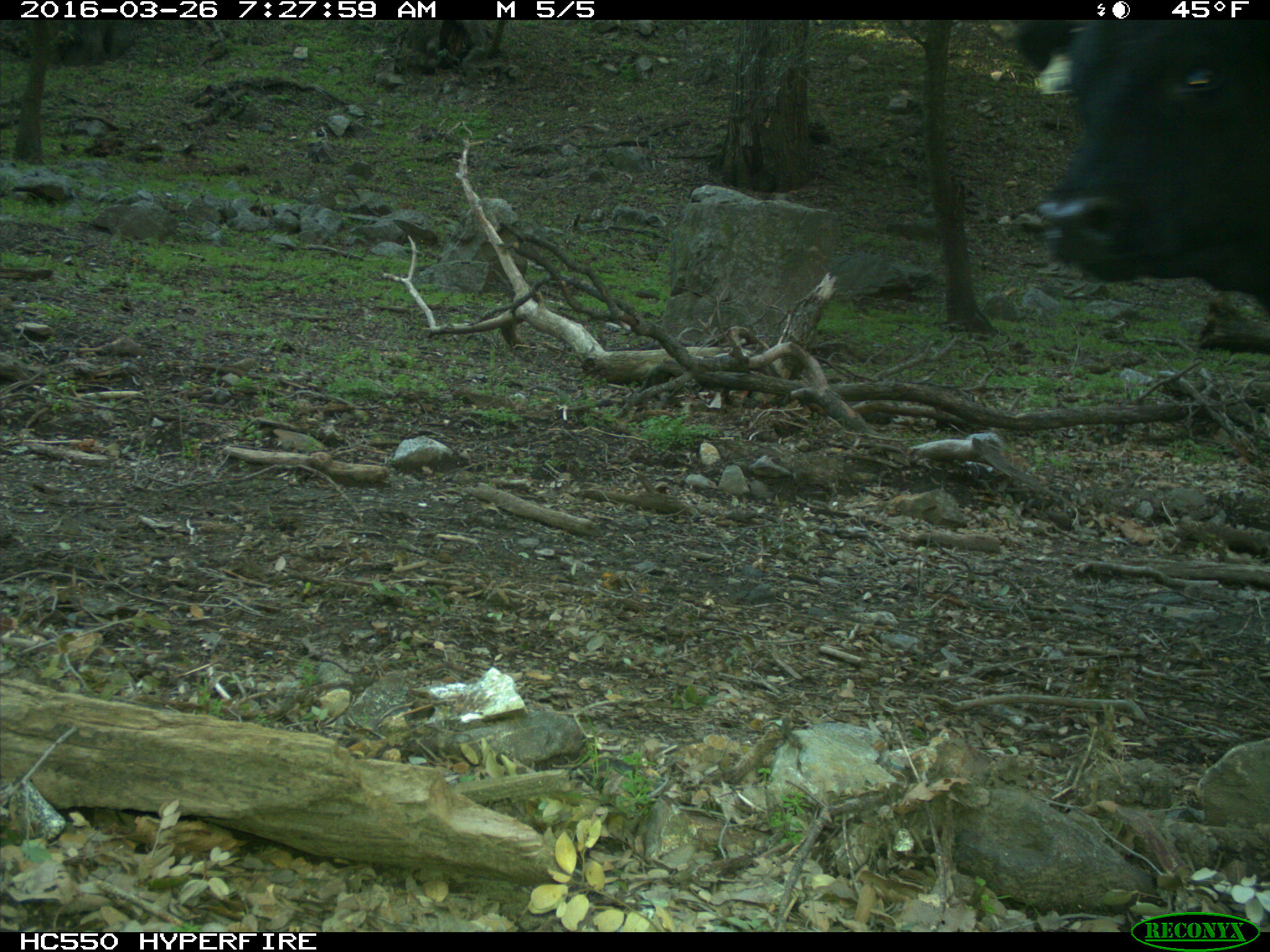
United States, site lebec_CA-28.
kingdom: Animalia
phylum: Chordata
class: Mammalia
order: Artiodactyla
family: Bovidae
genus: Bos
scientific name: Bos taurus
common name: domestic cow